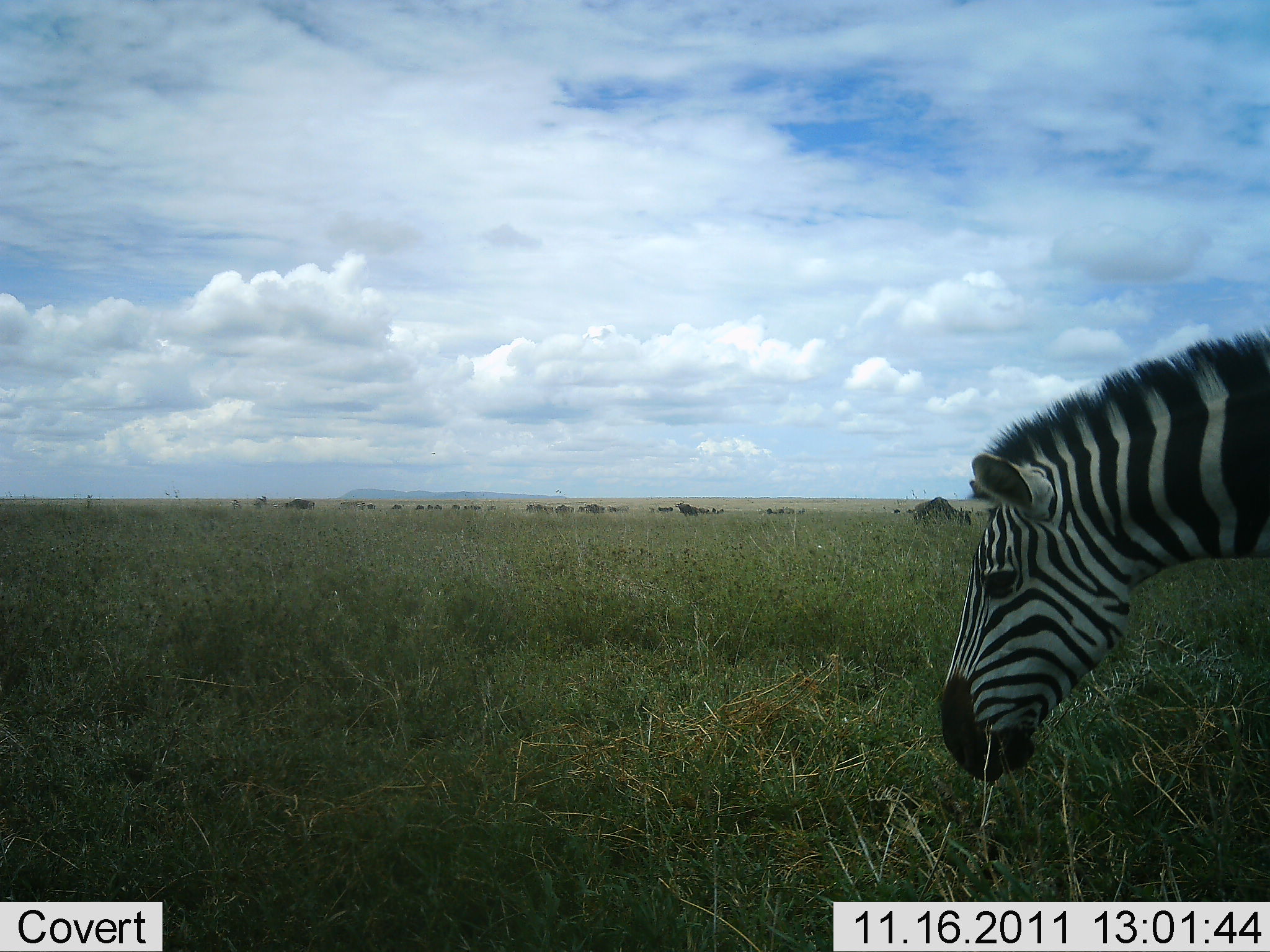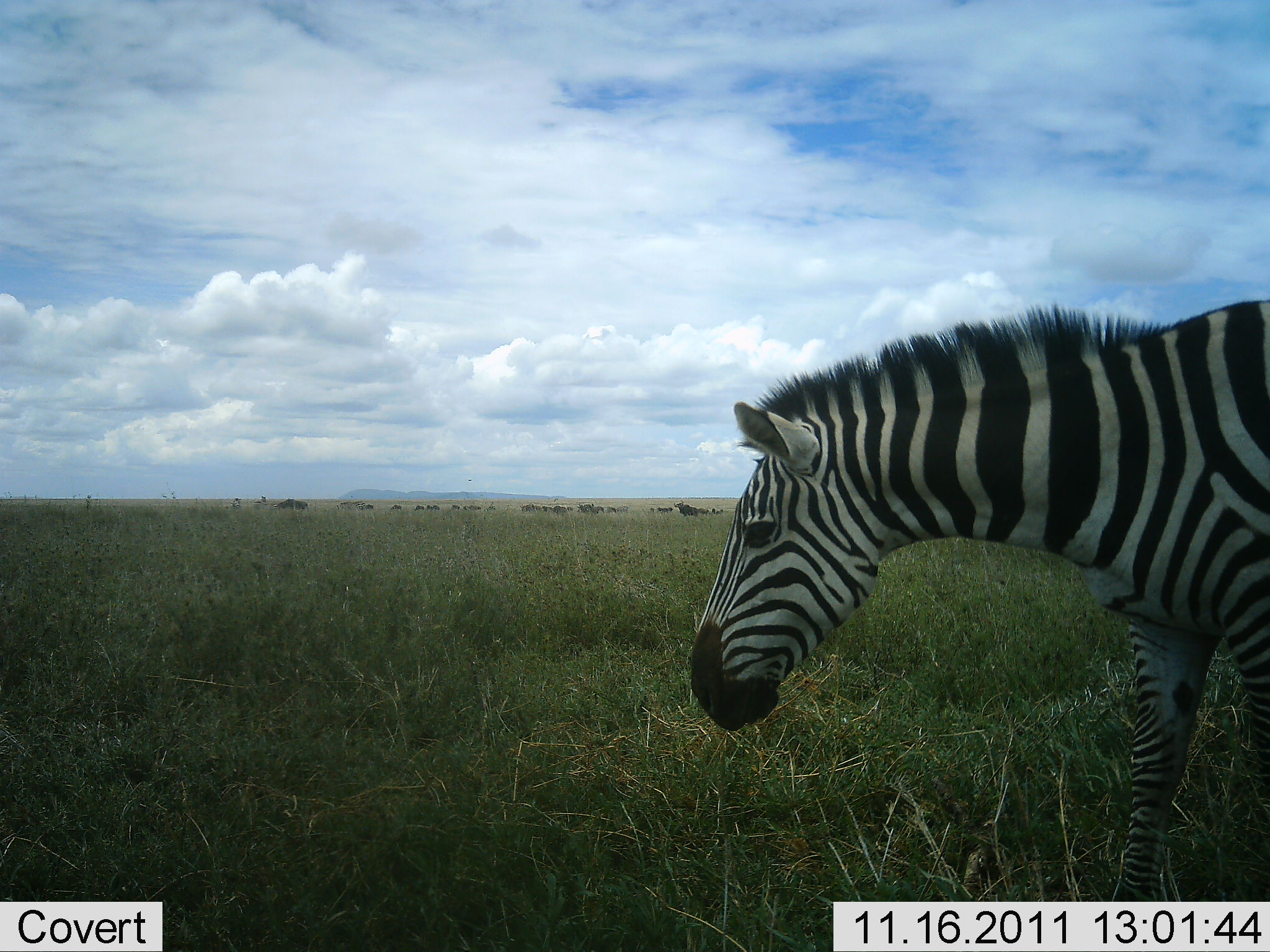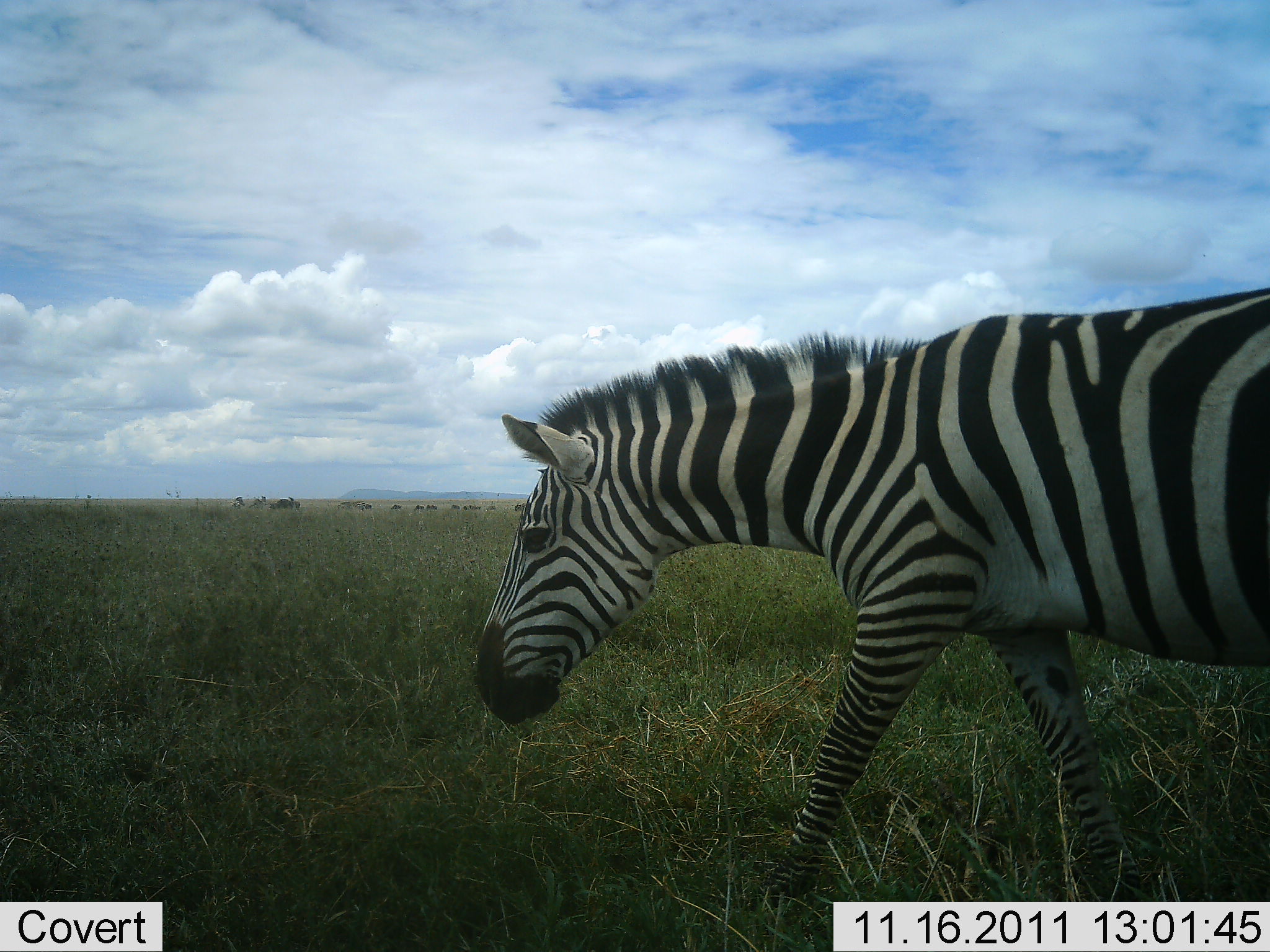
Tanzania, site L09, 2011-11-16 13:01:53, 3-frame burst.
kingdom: Animalia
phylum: Chordata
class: Mammalia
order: Perissodactyla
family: Equidae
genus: Equus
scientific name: Equus quagga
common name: plains zebra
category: zebra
Zebra (plains zebra) (Equus quagga), count 1. Behavior (volunteer vote fractions): standing 0%, resting 0%, moving 100%, interacting 0%. Young present (vote fraction): 7%. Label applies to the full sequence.